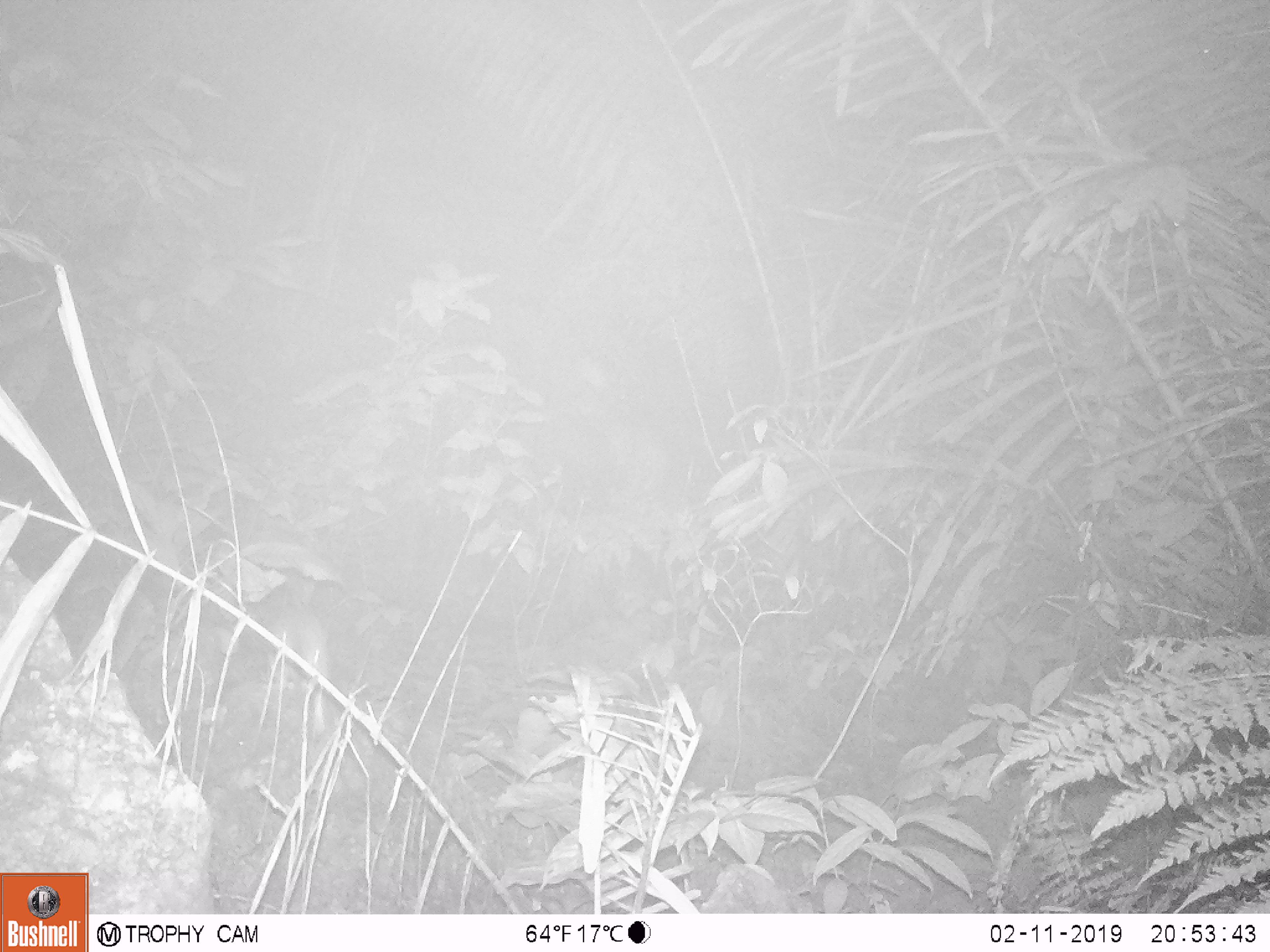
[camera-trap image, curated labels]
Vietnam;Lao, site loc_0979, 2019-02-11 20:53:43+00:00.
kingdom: Animalia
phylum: Chordata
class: Mammalia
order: Rodentia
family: Muridae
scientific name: Muridae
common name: old-world mice and rats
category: unidentified murid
Unidentified murid (old-world mice and rats) (Muridae). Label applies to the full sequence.